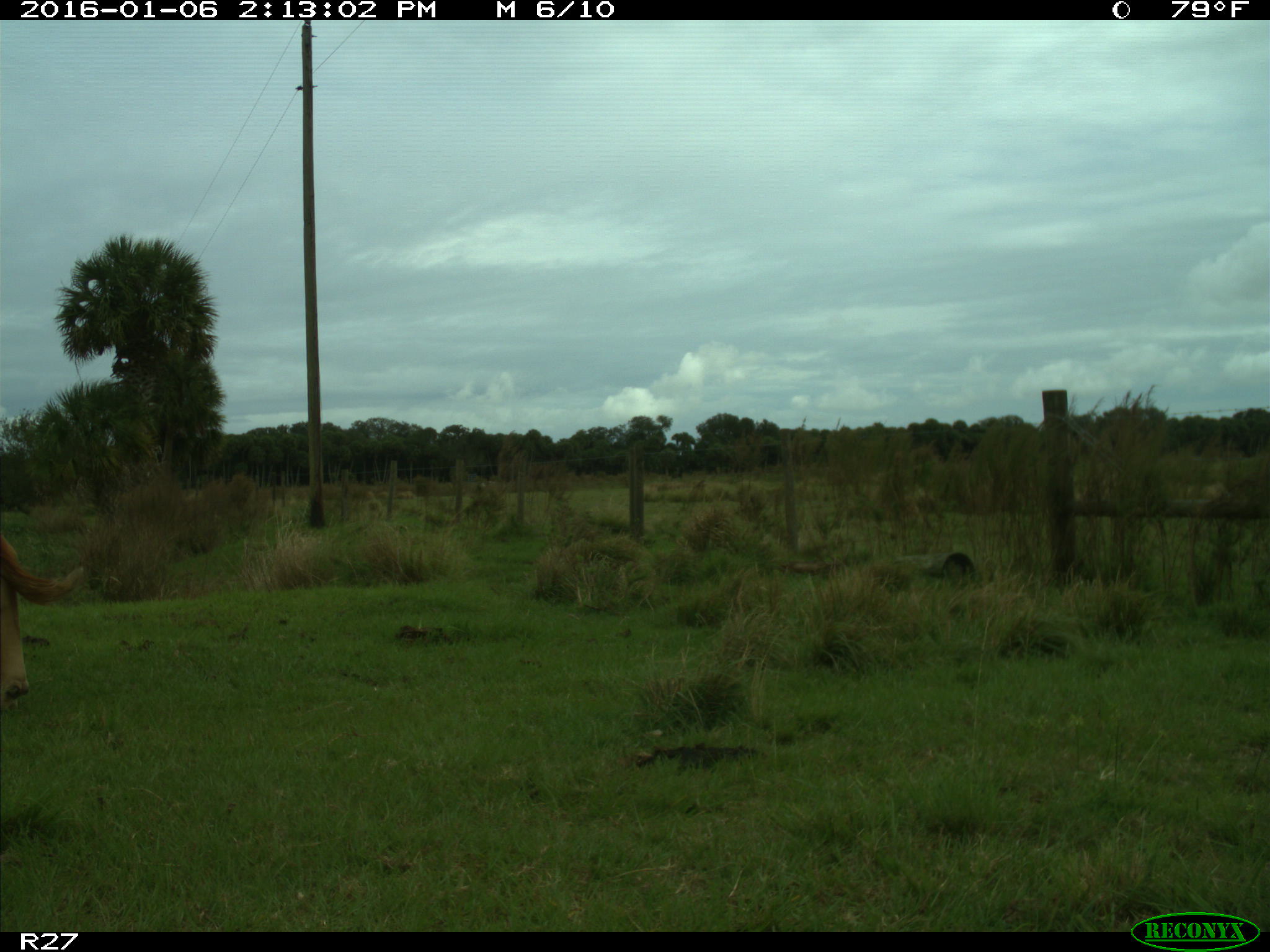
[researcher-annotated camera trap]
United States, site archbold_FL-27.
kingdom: Animalia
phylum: Chordata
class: Mammalia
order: Artiodactyla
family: Bovidae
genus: Bos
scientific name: Bos taurus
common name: domestic cow